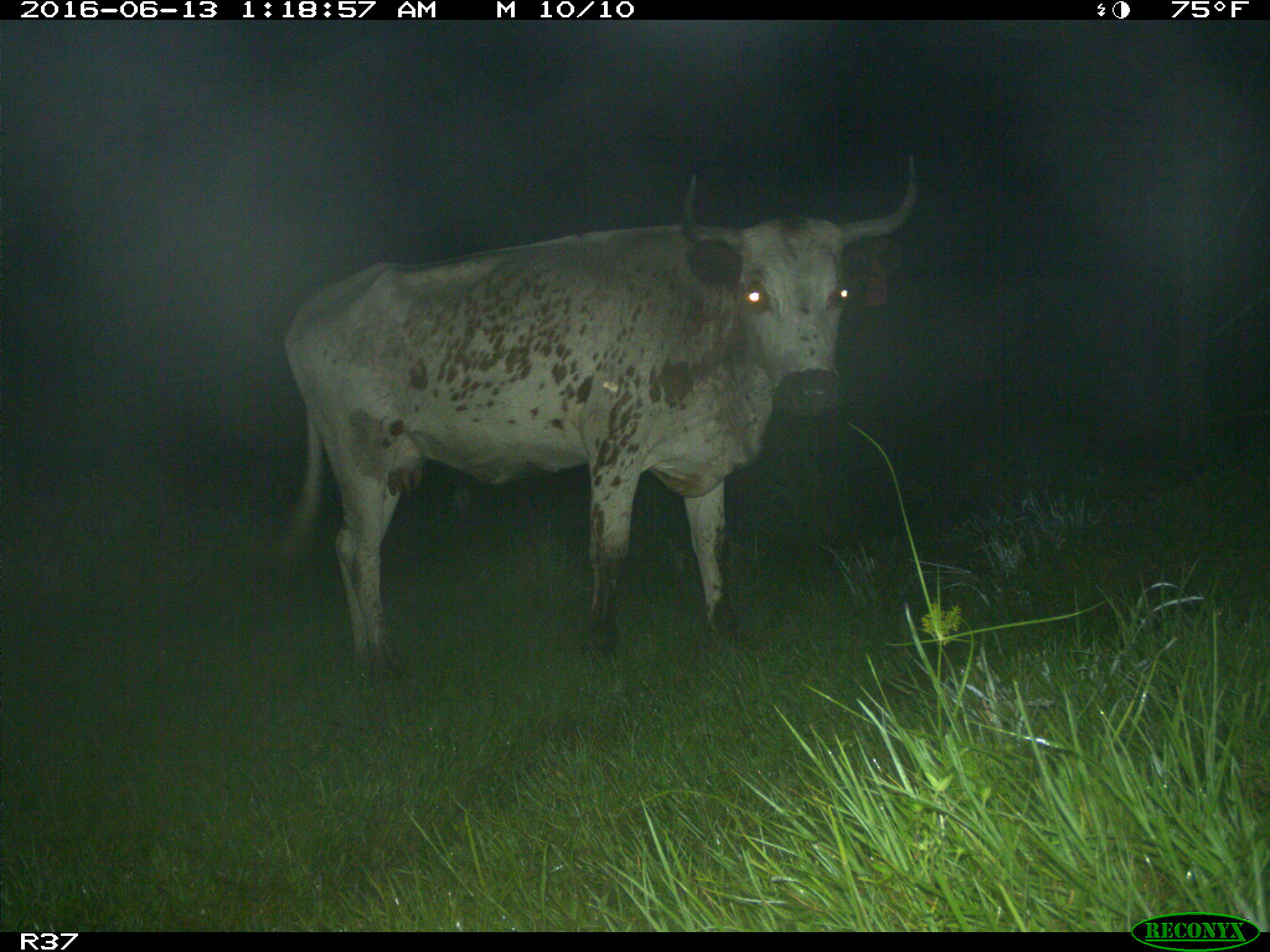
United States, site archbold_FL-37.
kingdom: Animalia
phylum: Chordata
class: Mammalia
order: Artiodactyla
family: Bovidae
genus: Bos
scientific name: Bos taurus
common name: domestic cow